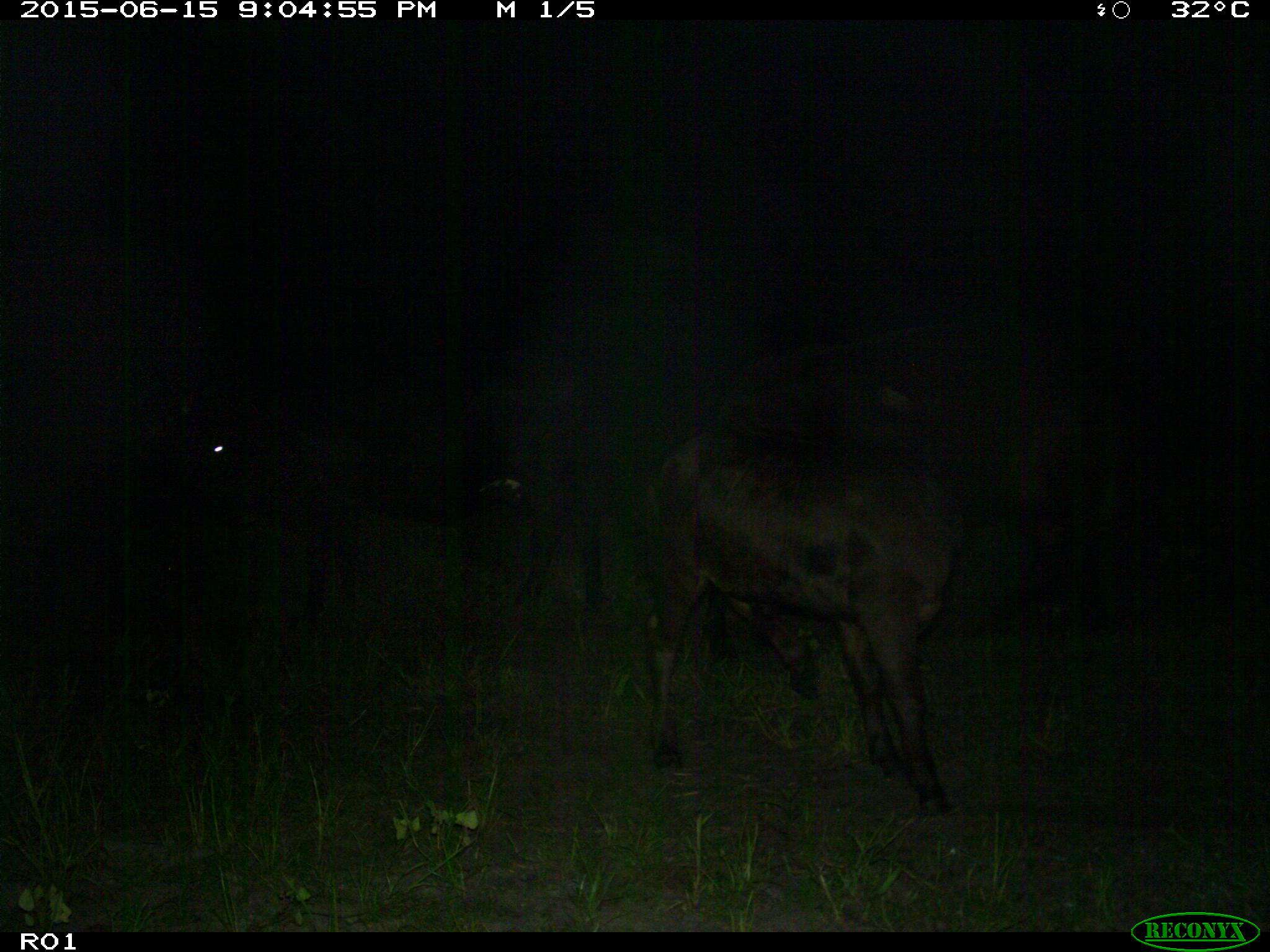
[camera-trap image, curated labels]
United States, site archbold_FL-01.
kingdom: Animalia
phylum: Chordata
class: Mammalia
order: Artiodactyla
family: Bovidae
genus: Bos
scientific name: Bos taurus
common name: domestic cow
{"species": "Bos taurus (domestic cow)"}